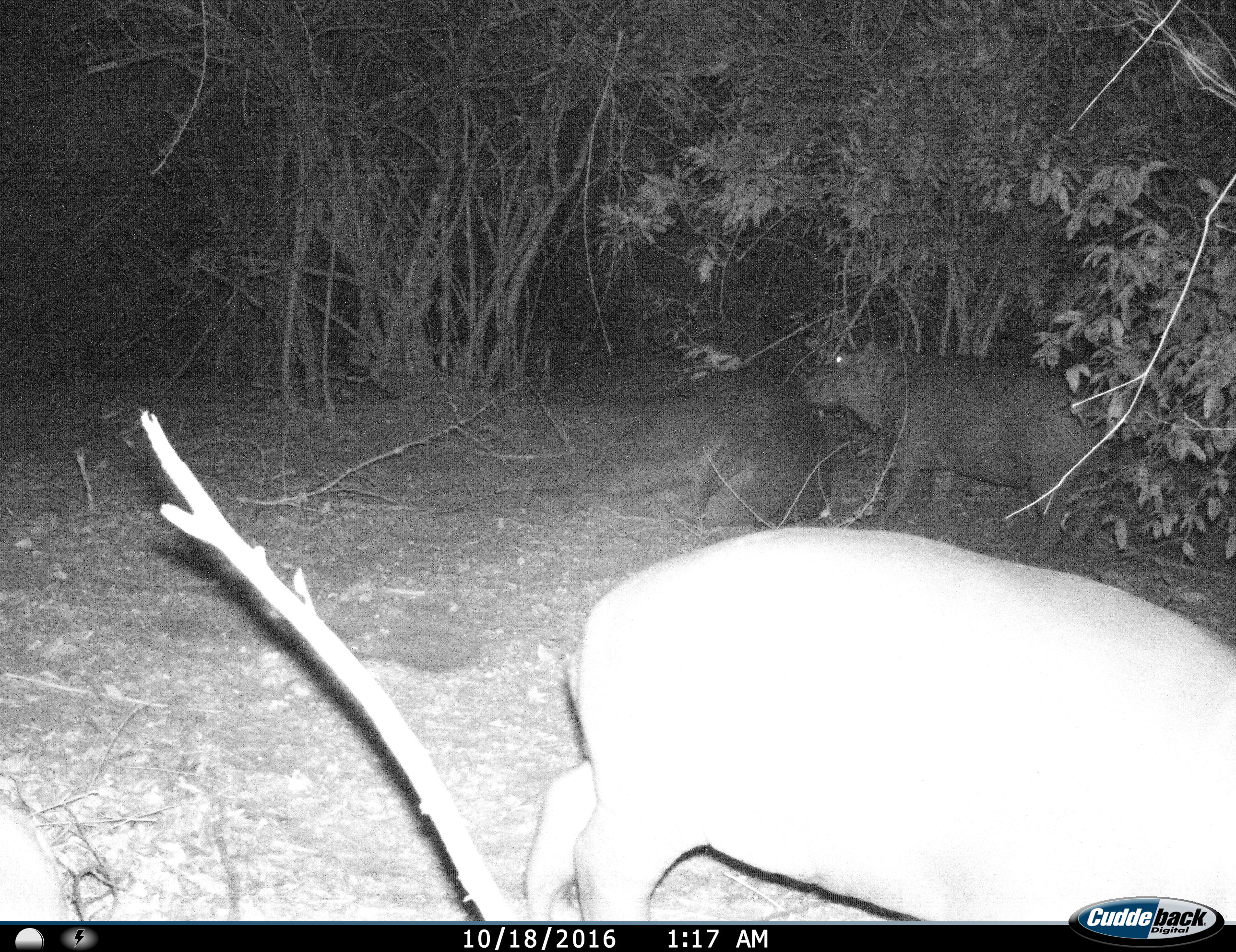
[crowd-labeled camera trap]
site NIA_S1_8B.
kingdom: Animalia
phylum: Chordata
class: Mammalia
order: Artiodactyla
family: Hippopotamidae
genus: Hippopotamus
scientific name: Hippopotamus amphibius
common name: hippopotamus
Hippopotamus (Hippopotamus amphibius), count 3. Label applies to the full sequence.